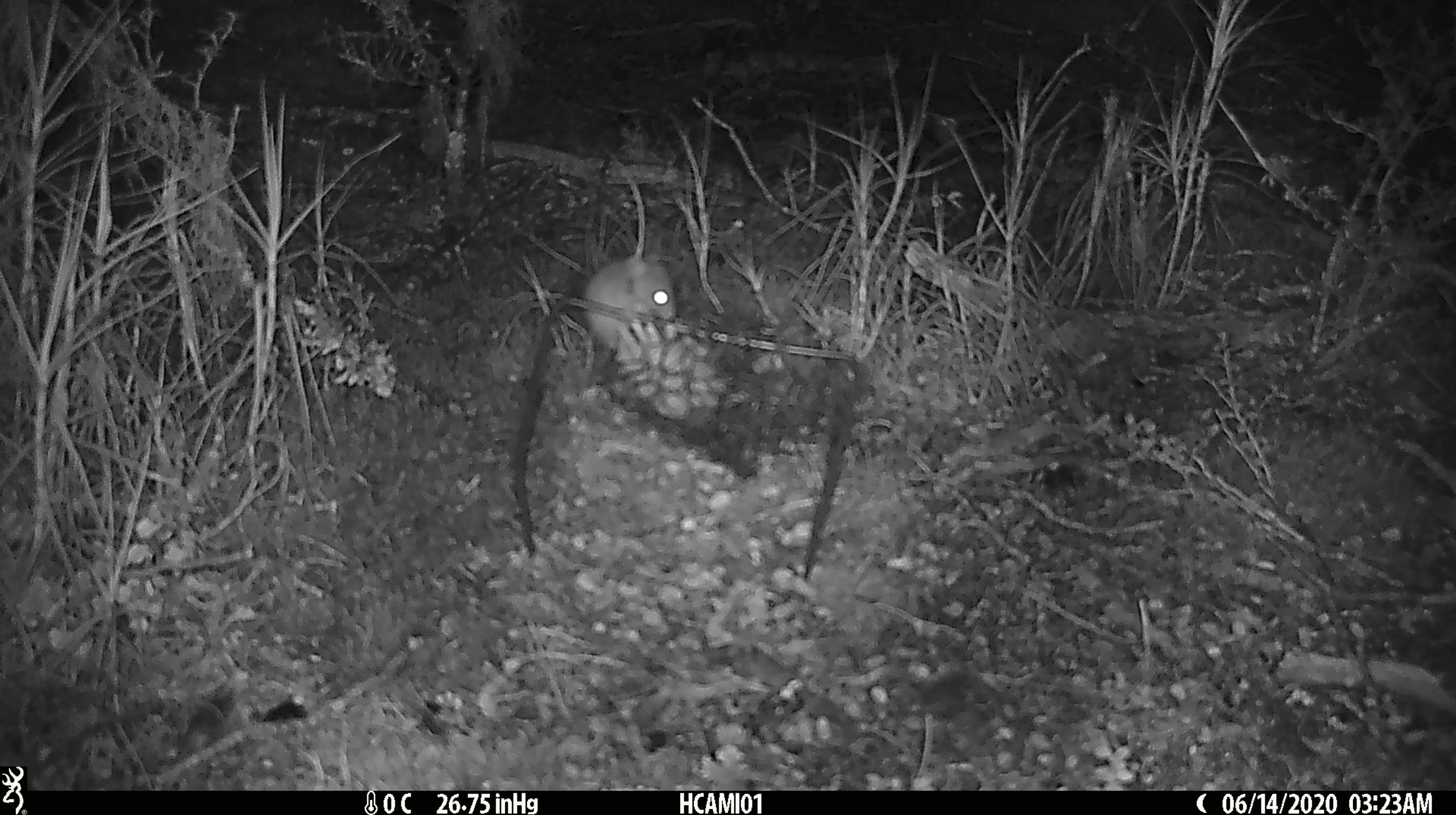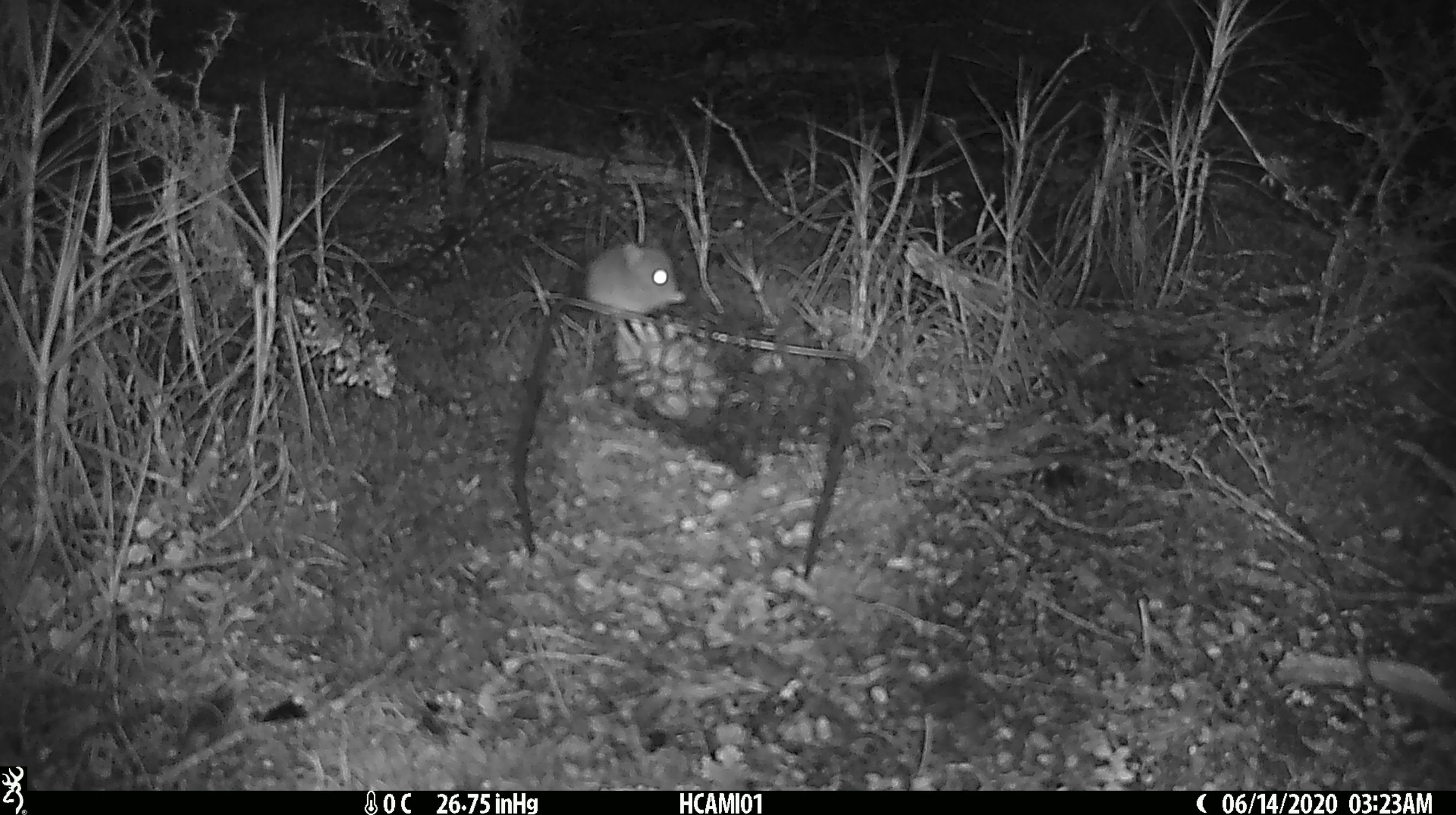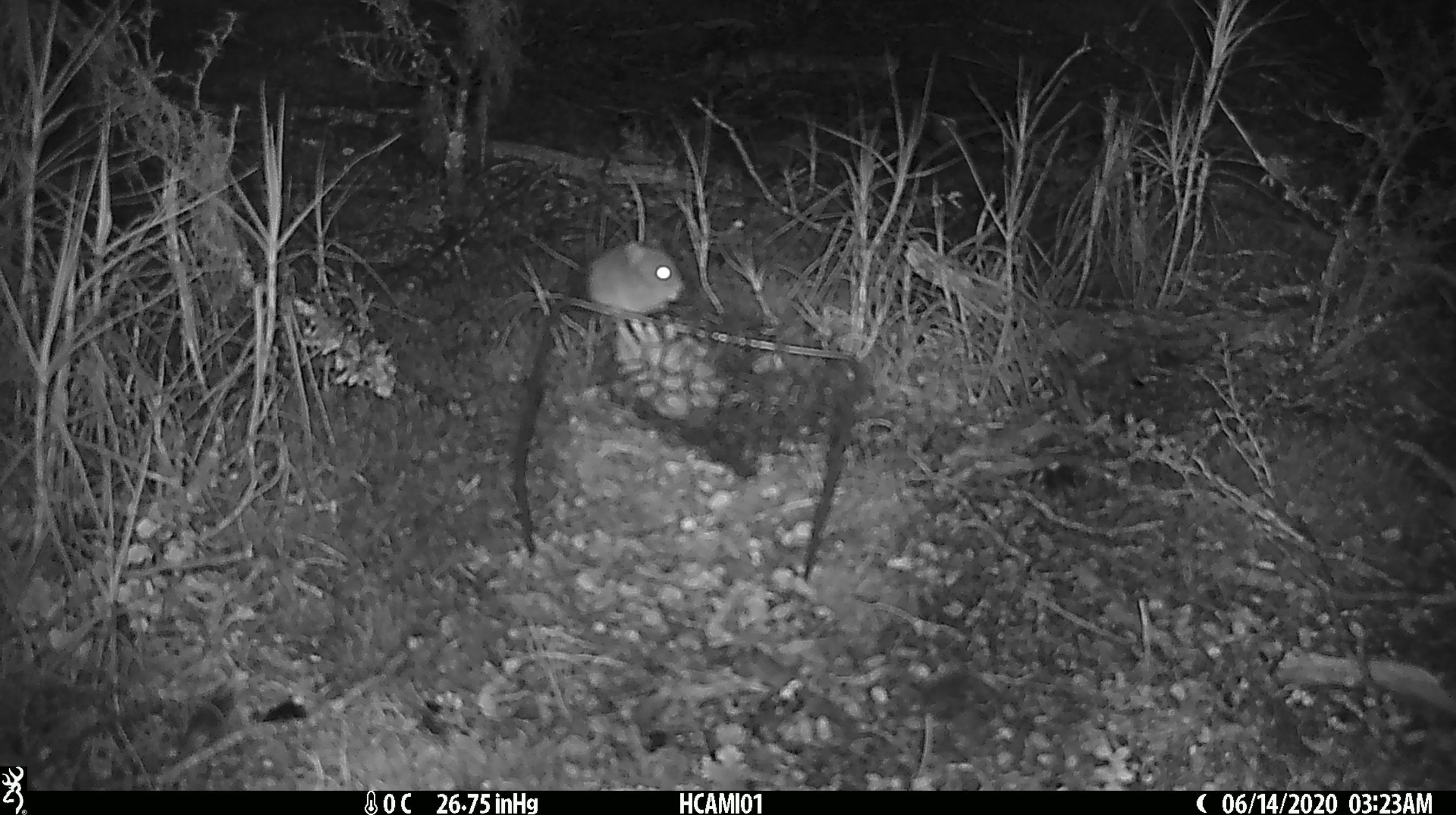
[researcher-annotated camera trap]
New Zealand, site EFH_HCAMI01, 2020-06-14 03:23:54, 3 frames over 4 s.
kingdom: Animalia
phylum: Chordata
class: Mammalia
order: Rodentia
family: Muridae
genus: Mus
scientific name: Mus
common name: mouse